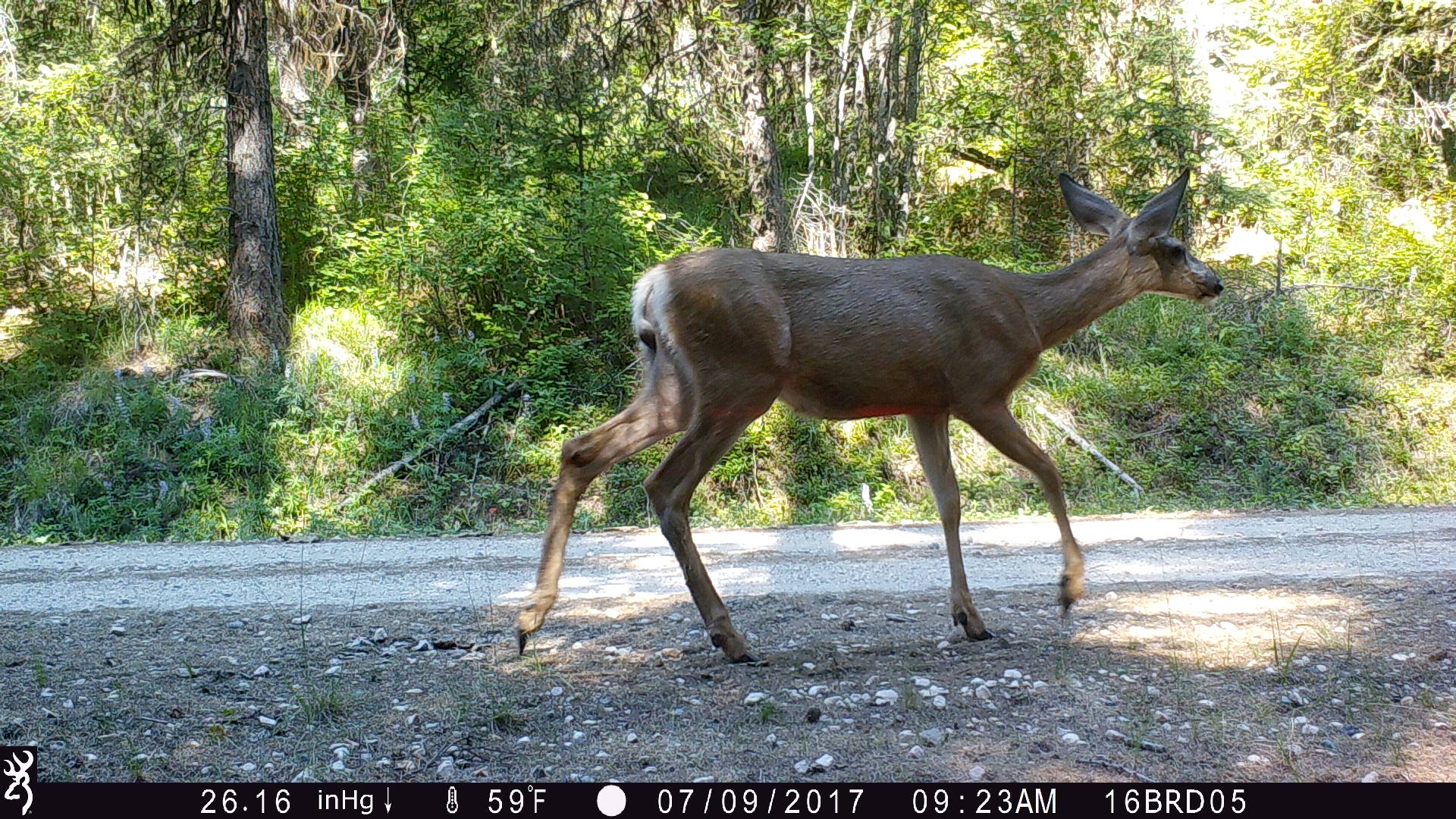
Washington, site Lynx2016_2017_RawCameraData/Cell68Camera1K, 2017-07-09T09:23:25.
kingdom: Animalia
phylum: Chordata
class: Mammalia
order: Artiodactyla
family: Cervidae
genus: Odocoileus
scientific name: Odocoileus hemionus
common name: mule deer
Odocoileus hemionus (mule deer). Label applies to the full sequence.